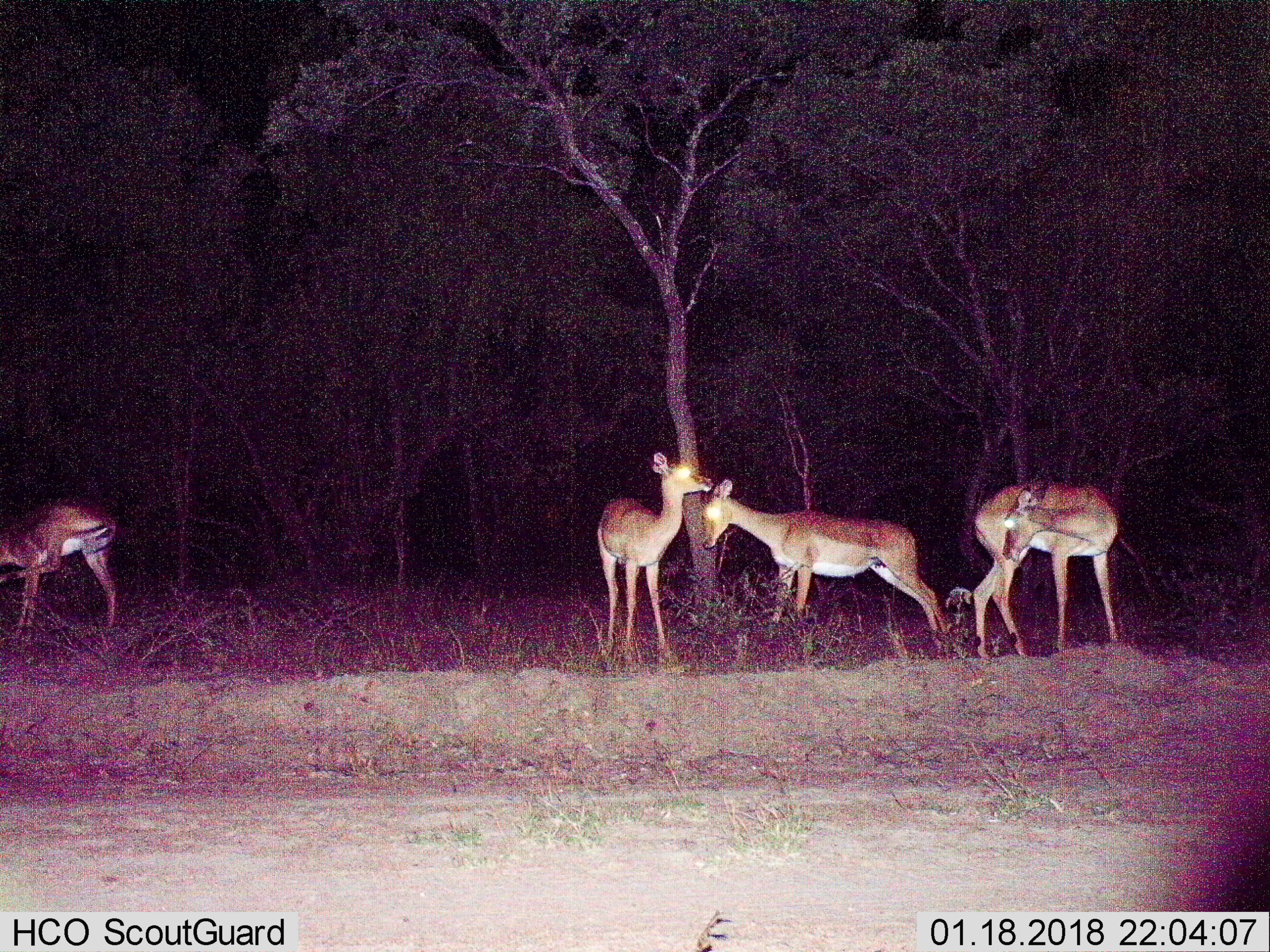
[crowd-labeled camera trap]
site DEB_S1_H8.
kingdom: Animalia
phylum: Chordata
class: Mammalia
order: Artiodactyla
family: Bovidae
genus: Aepyceros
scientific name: Aepyceros melampus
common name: impala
Impala (Aepyceros melampus), count 4. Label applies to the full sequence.